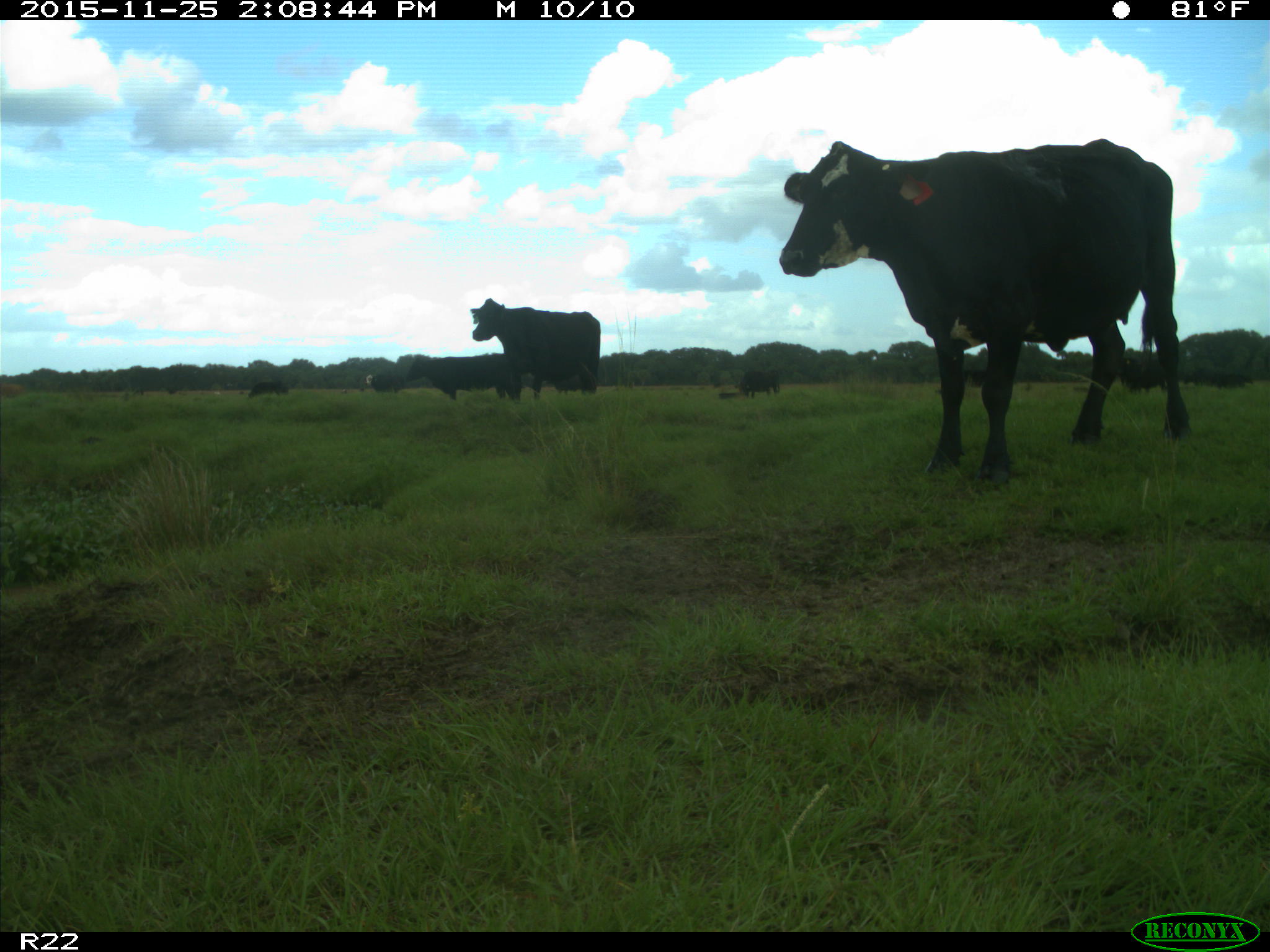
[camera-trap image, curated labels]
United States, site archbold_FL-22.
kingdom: Animalia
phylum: Chordata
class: Mammalia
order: Artiodactyla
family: Bovidae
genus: Bos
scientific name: Bos taurus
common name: domestic cow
Bos taurus (domestic cow).